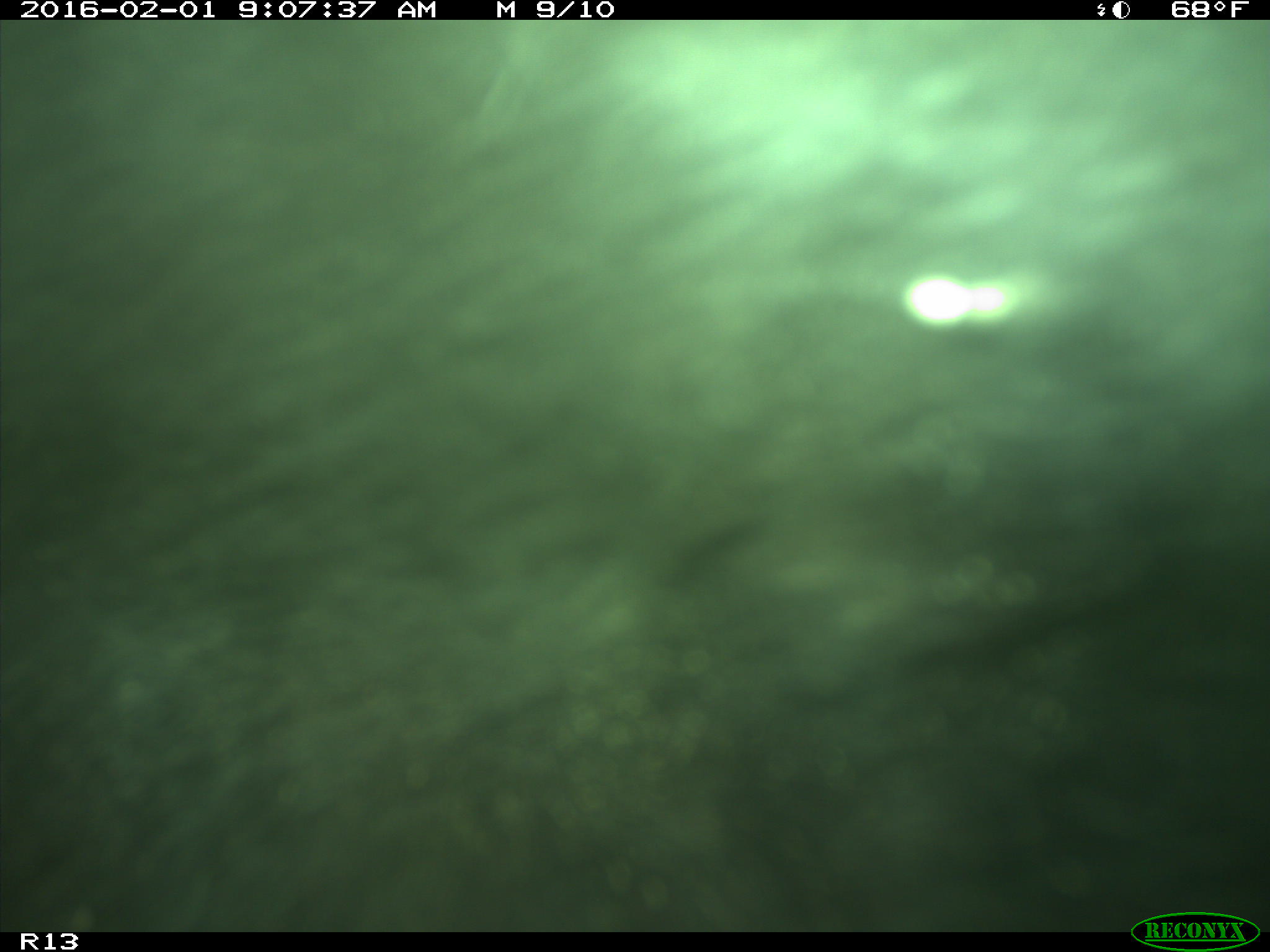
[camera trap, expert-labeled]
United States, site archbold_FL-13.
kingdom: Animalia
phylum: Chordata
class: Mammalia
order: Artiodactyla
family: Bovidae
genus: Bos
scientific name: Bos taurus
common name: domestic cow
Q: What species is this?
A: Bos taurus (domestic cow).